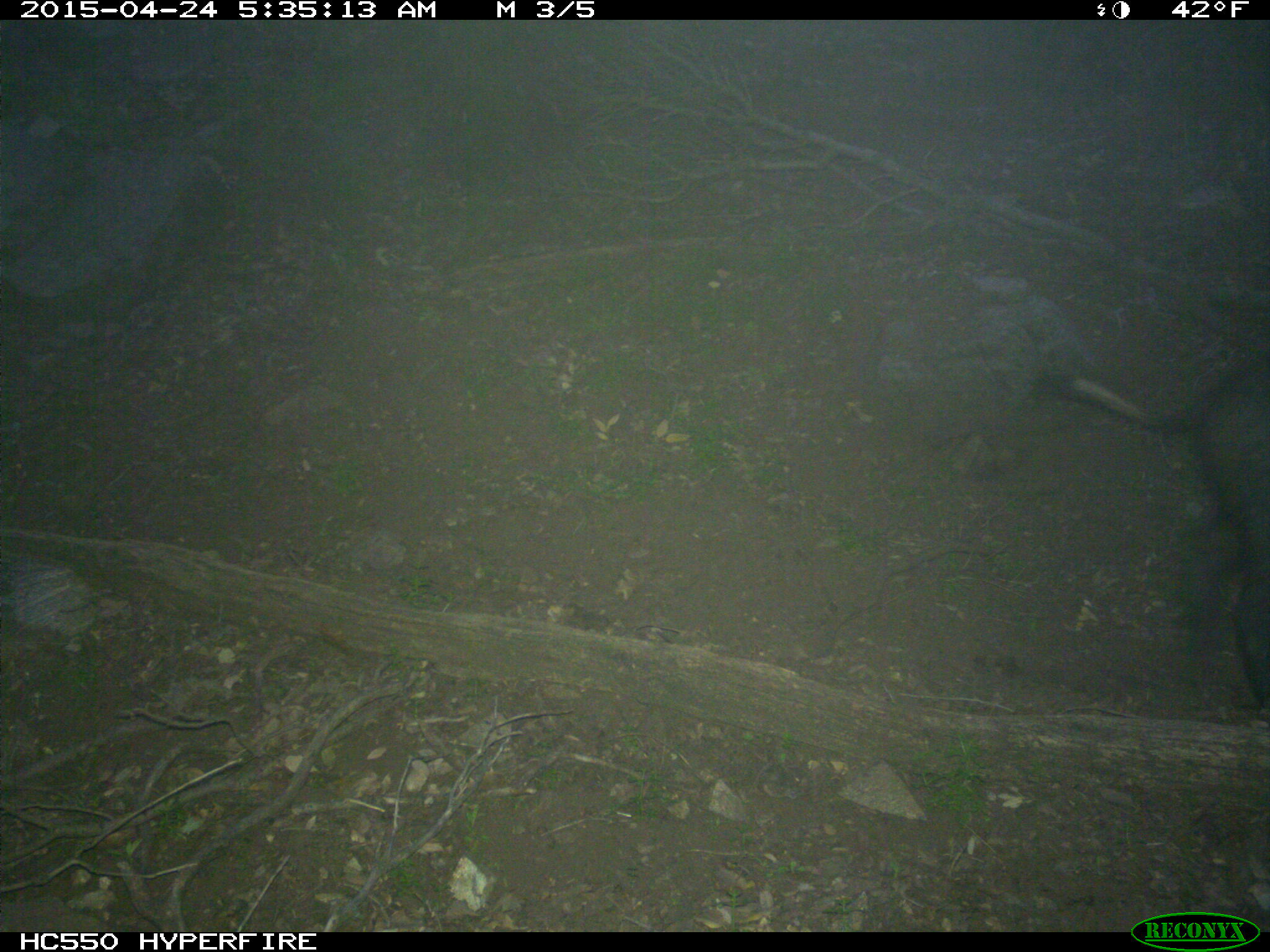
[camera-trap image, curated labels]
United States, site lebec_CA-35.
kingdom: Animalia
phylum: Chordata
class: Mammalia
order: Artiodactyla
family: Suidae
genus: Sus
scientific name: Sus scrofa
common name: wild boar